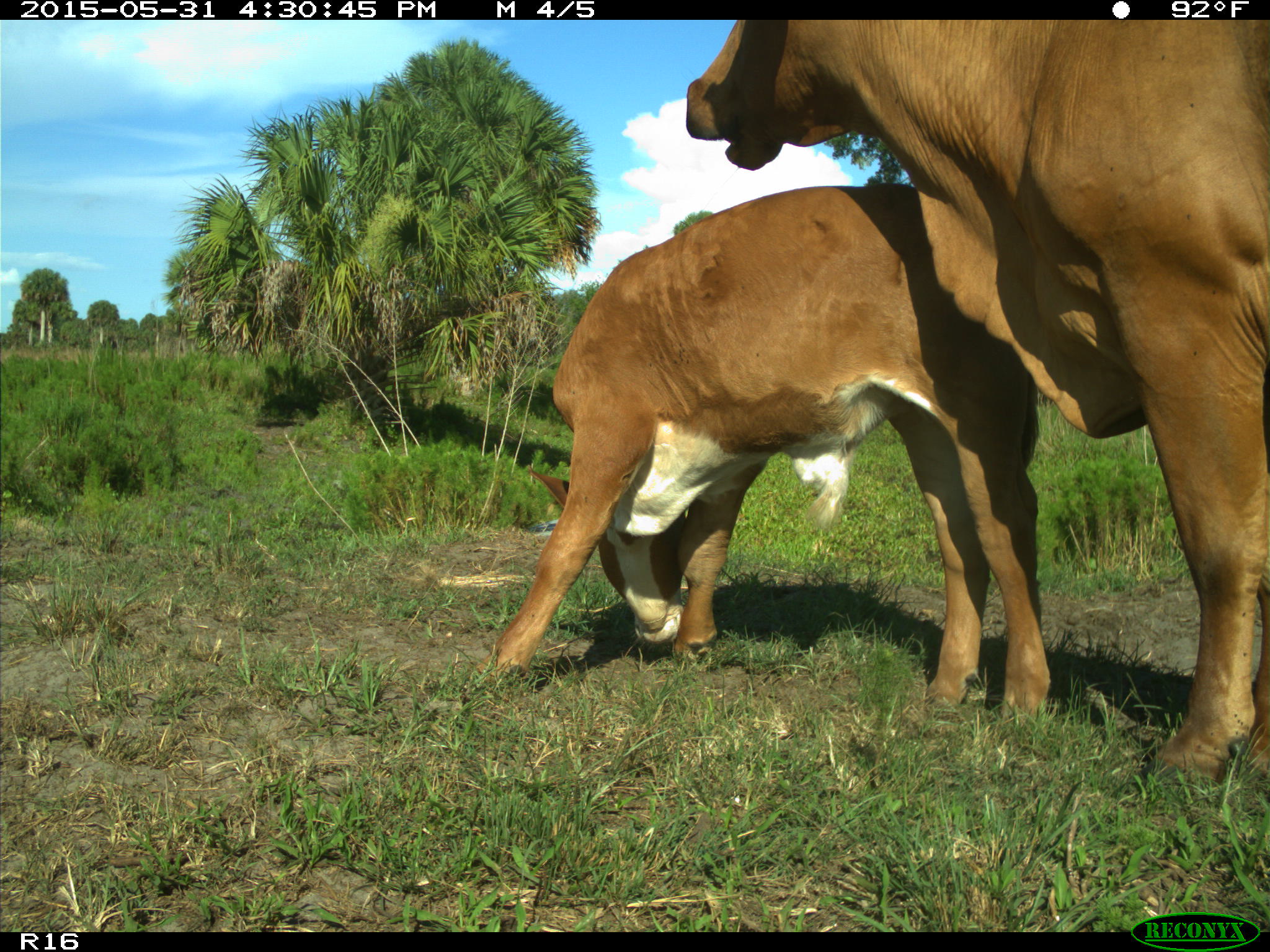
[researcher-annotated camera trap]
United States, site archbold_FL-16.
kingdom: Animalia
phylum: Chordata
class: Mammalia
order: Artiodactyla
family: Bovidae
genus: Bos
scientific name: Bos taurus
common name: domestic cow